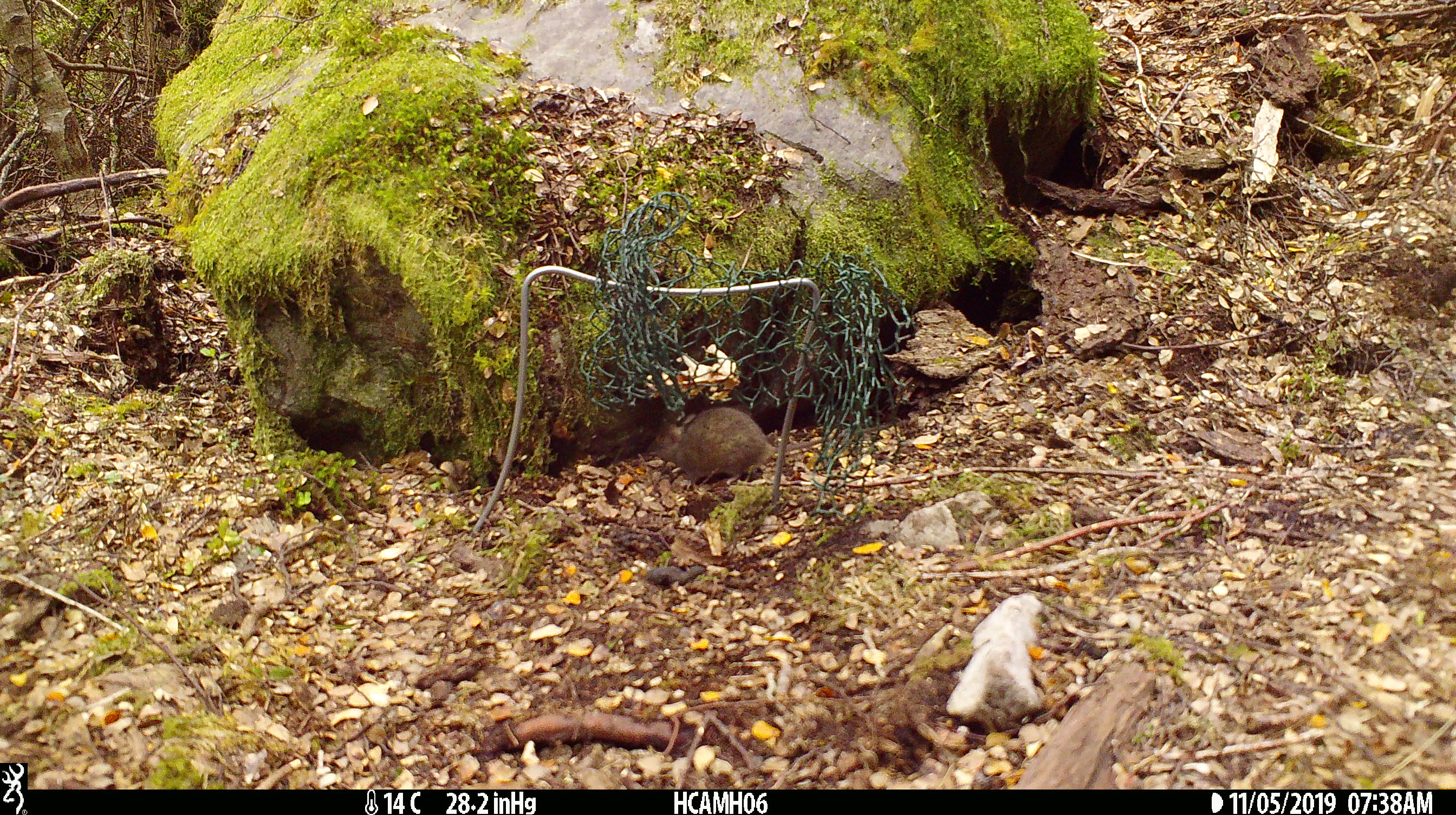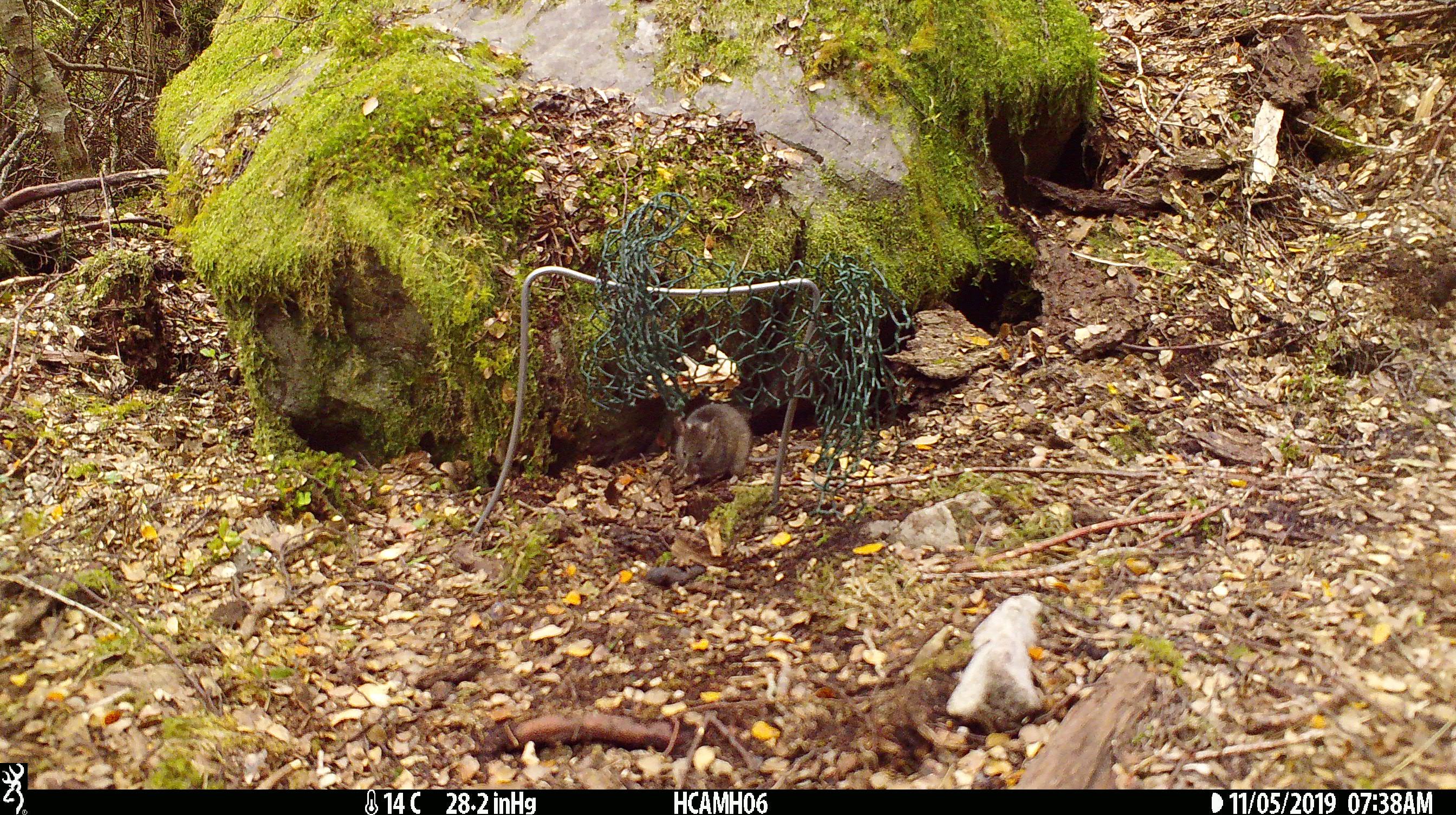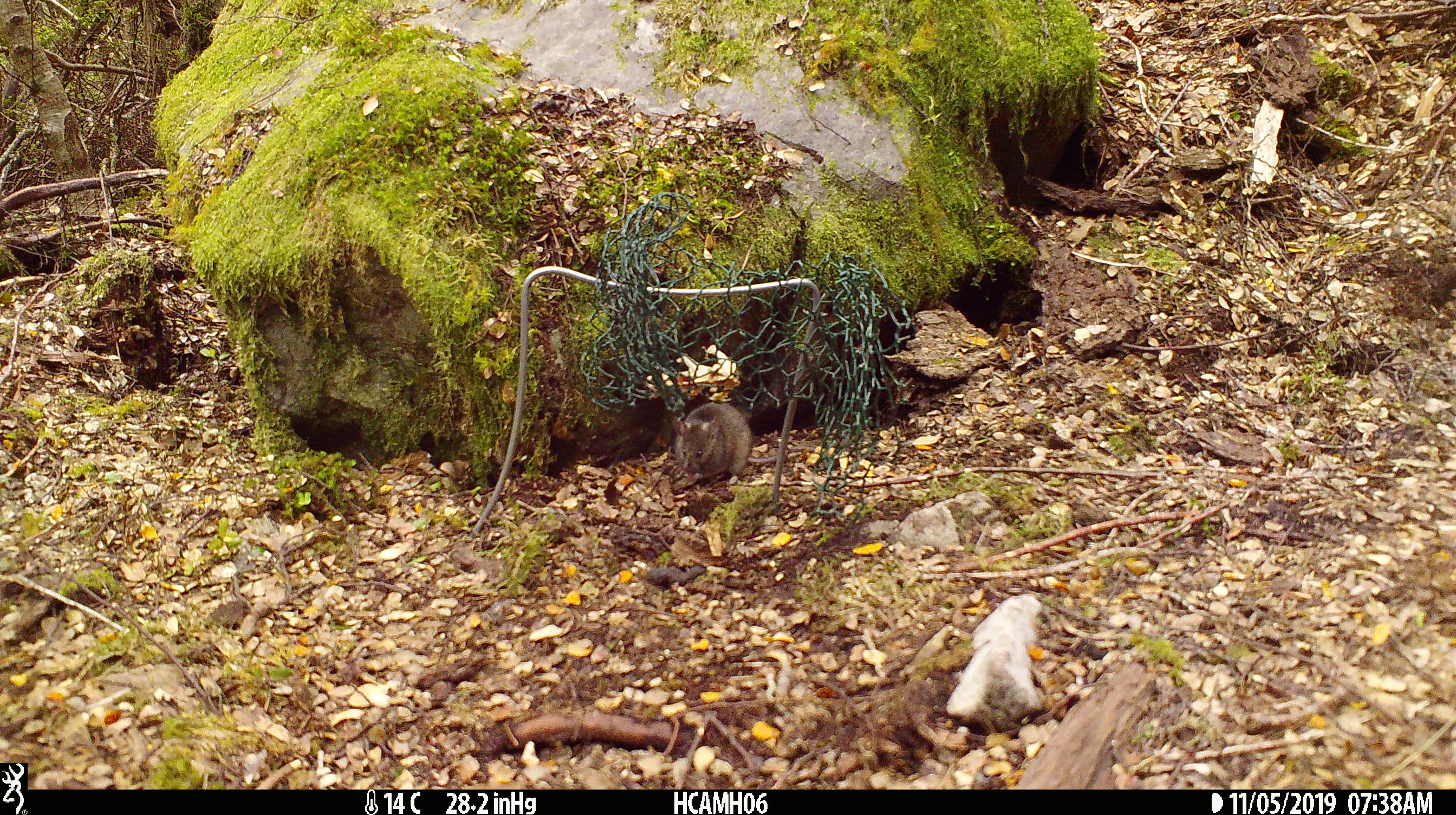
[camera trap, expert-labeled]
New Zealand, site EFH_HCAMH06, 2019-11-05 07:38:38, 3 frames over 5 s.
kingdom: Animalia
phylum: Chordata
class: Mammalia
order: Rodentia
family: Muridae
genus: Mus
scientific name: Mus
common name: mouse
Mouse (Mus).